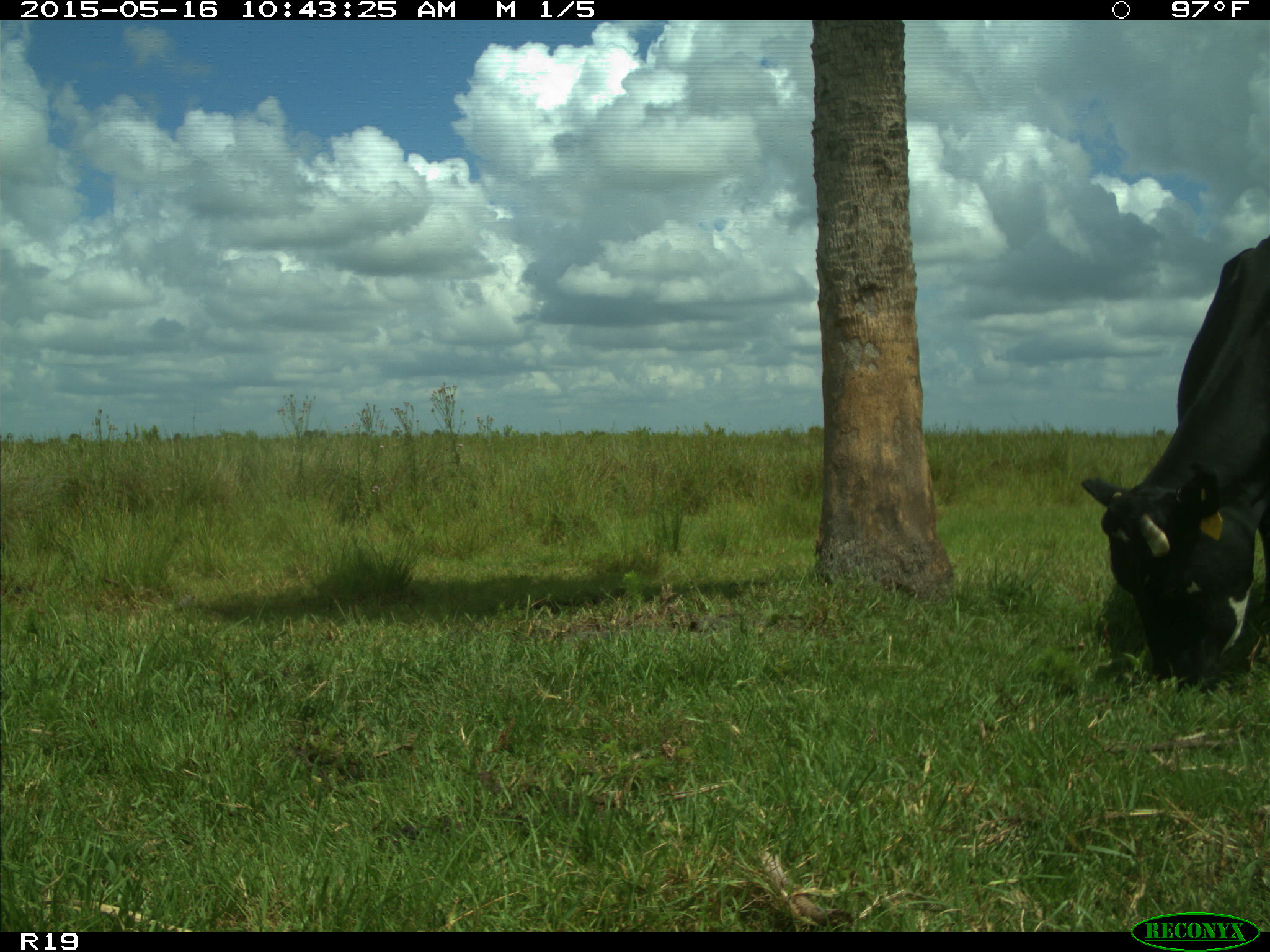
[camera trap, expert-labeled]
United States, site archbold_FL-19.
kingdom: Animalia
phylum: Chordata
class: Mammalia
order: Artiodactyla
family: Bovidae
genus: Bos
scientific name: Bos taurus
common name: domestic cow